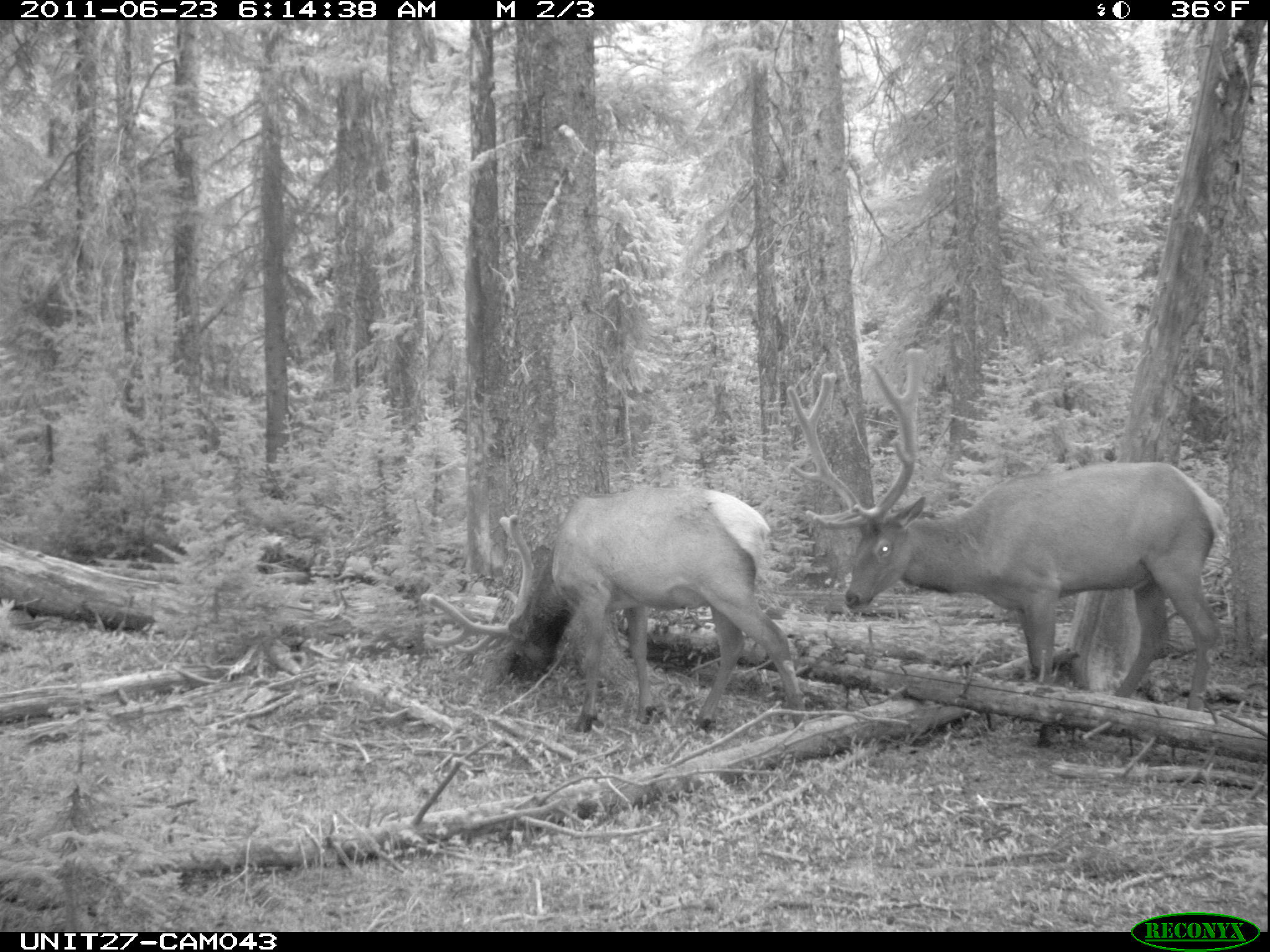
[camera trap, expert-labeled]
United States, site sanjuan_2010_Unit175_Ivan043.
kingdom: Animalia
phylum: Chordata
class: Mammalia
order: Artiodactyla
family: Cervidae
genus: Cervus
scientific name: Cervus elaphus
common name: red deer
Cervus elaphus (red deer).